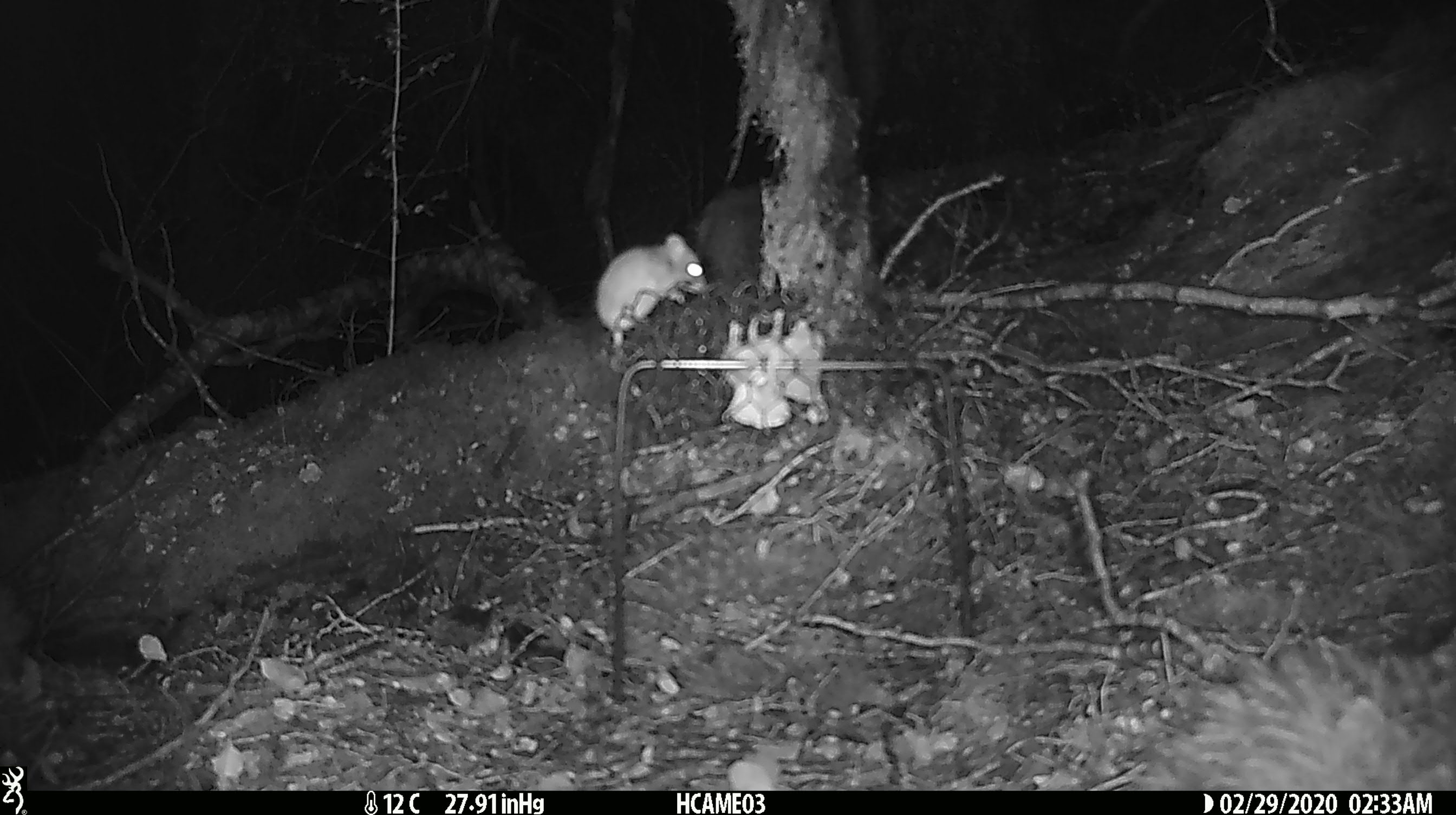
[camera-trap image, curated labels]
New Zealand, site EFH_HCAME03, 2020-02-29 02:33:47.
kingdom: Animalia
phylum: Chordata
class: Mammalia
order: Rodentia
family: Muridae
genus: Mus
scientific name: Mus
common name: mouse